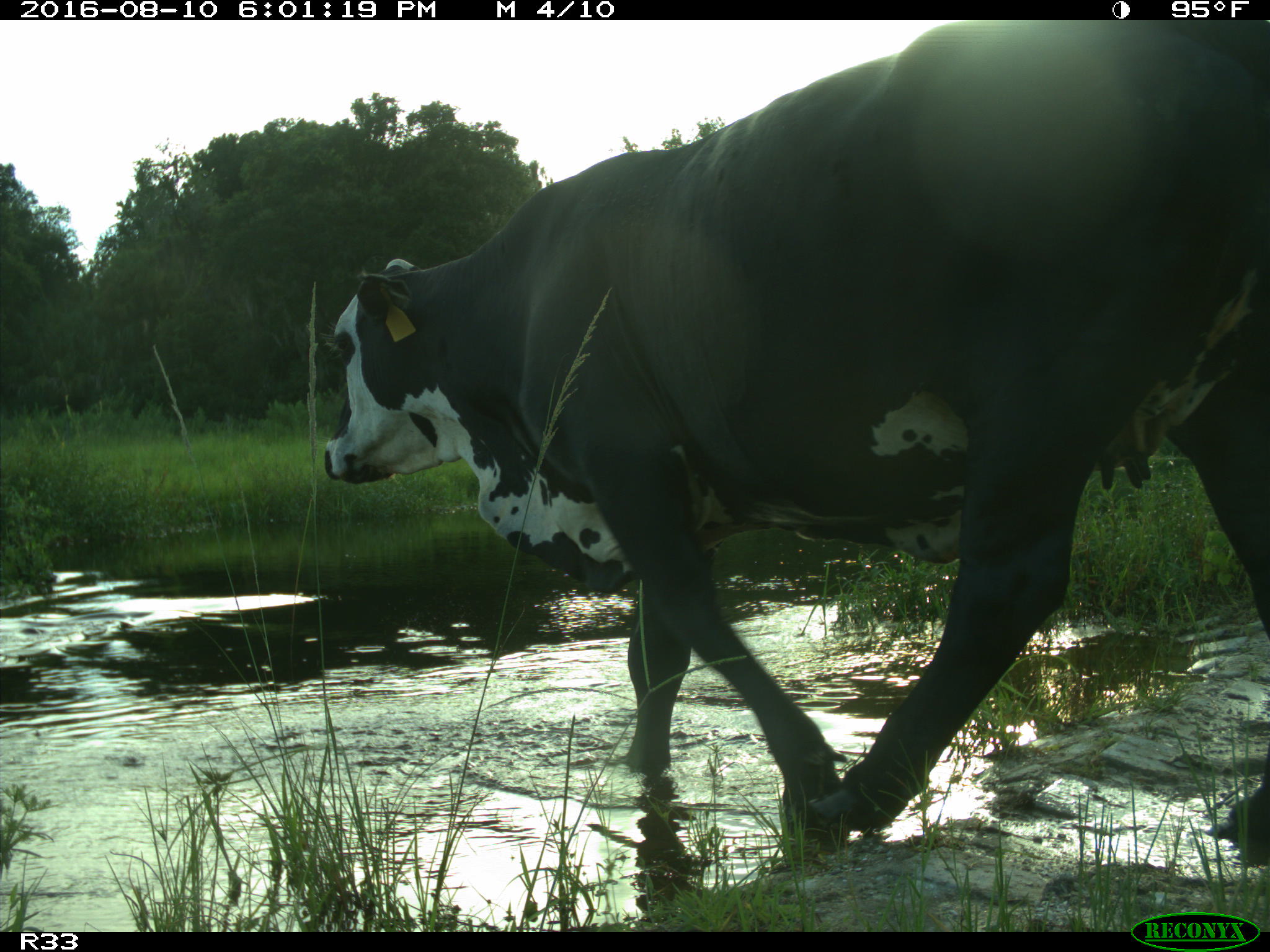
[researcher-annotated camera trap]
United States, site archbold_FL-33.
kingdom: Animalia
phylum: Chordata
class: Mammalia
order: Artiodactyla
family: Bovidae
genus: Bos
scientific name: Bos taurus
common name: domestic cow